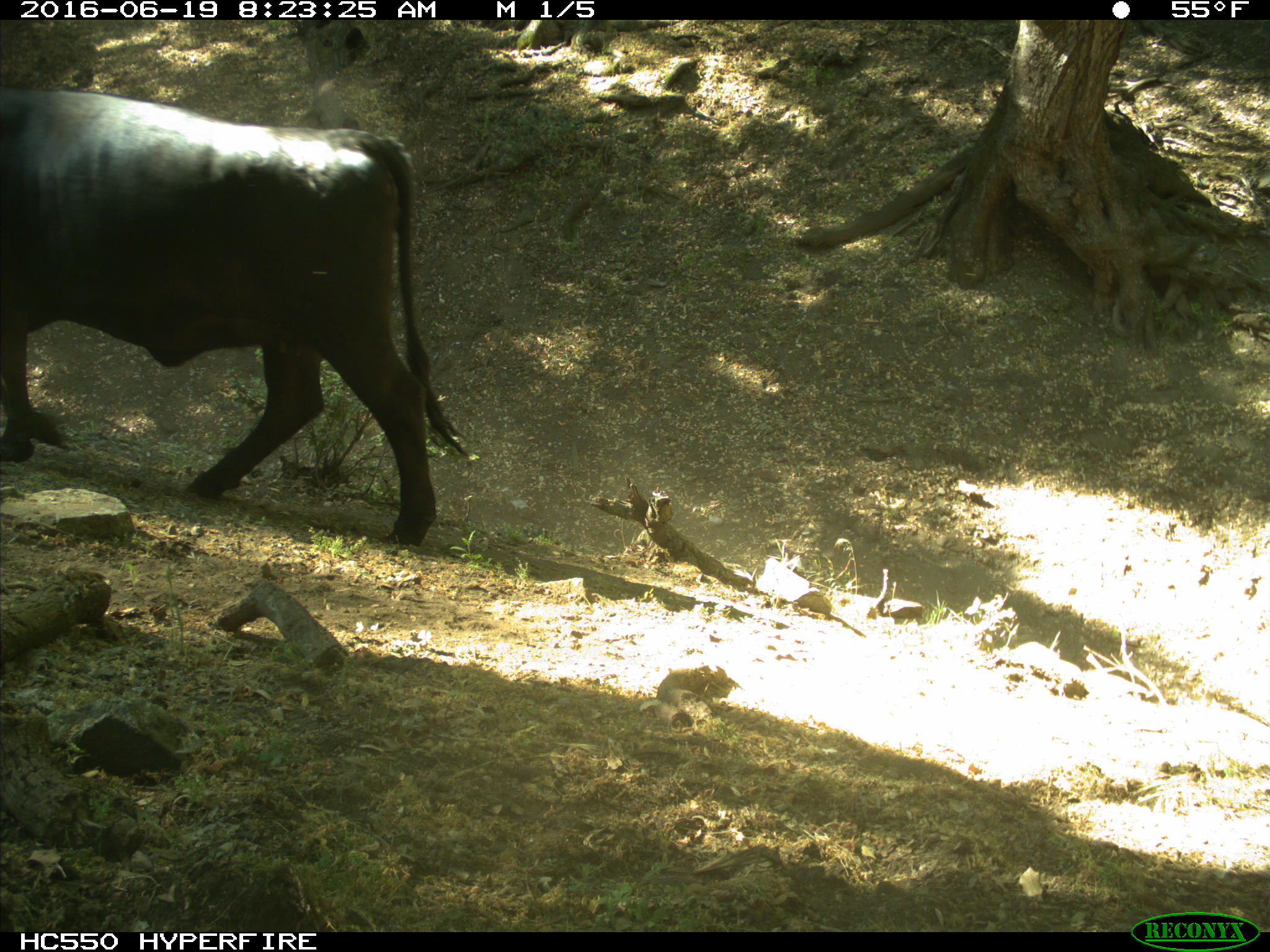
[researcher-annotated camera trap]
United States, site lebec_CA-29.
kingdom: Animalia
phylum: Chordata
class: Mammalia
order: Artiodactyla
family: Bovidae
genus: Bos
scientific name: Bos taurus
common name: domestic cow